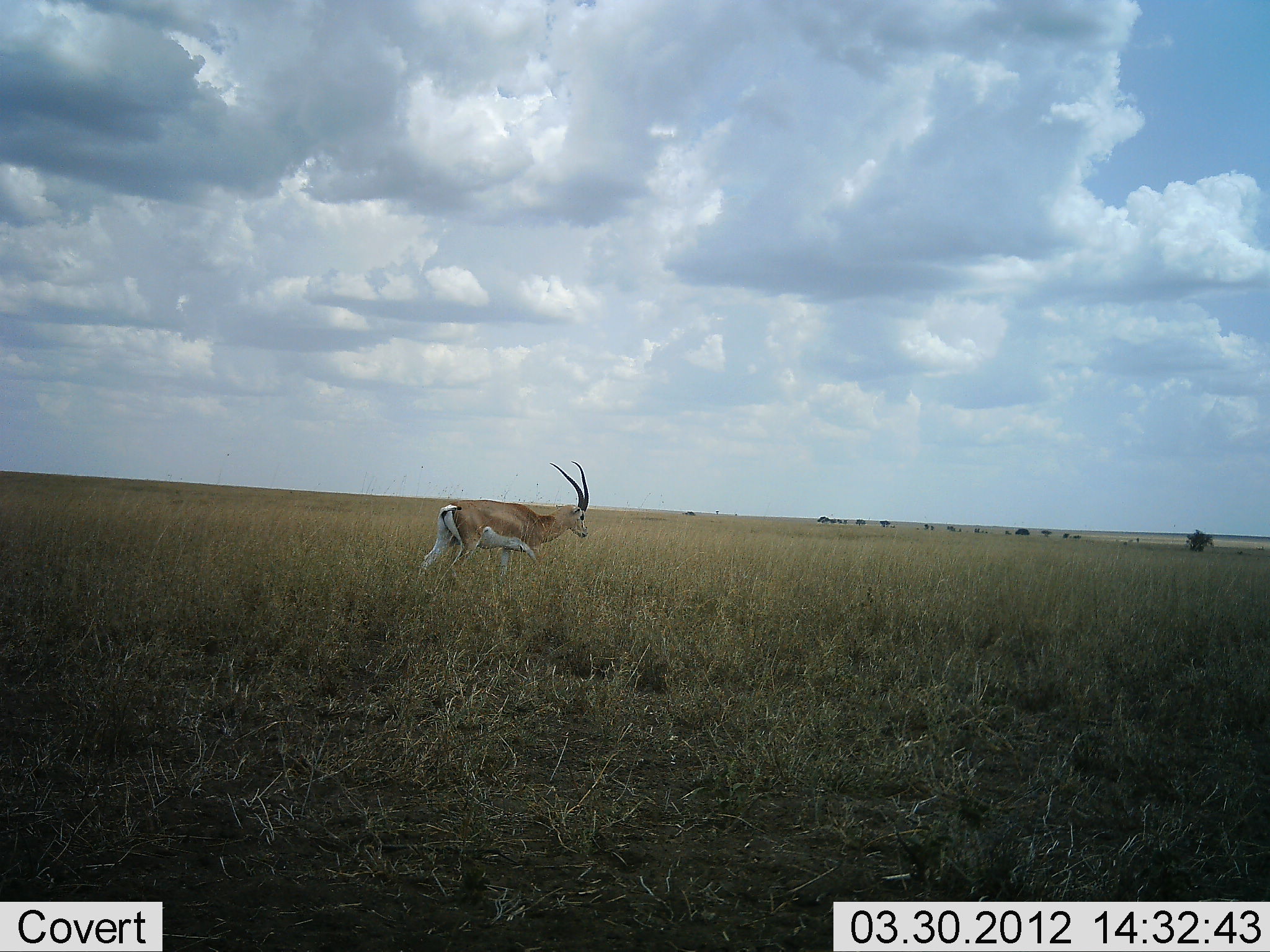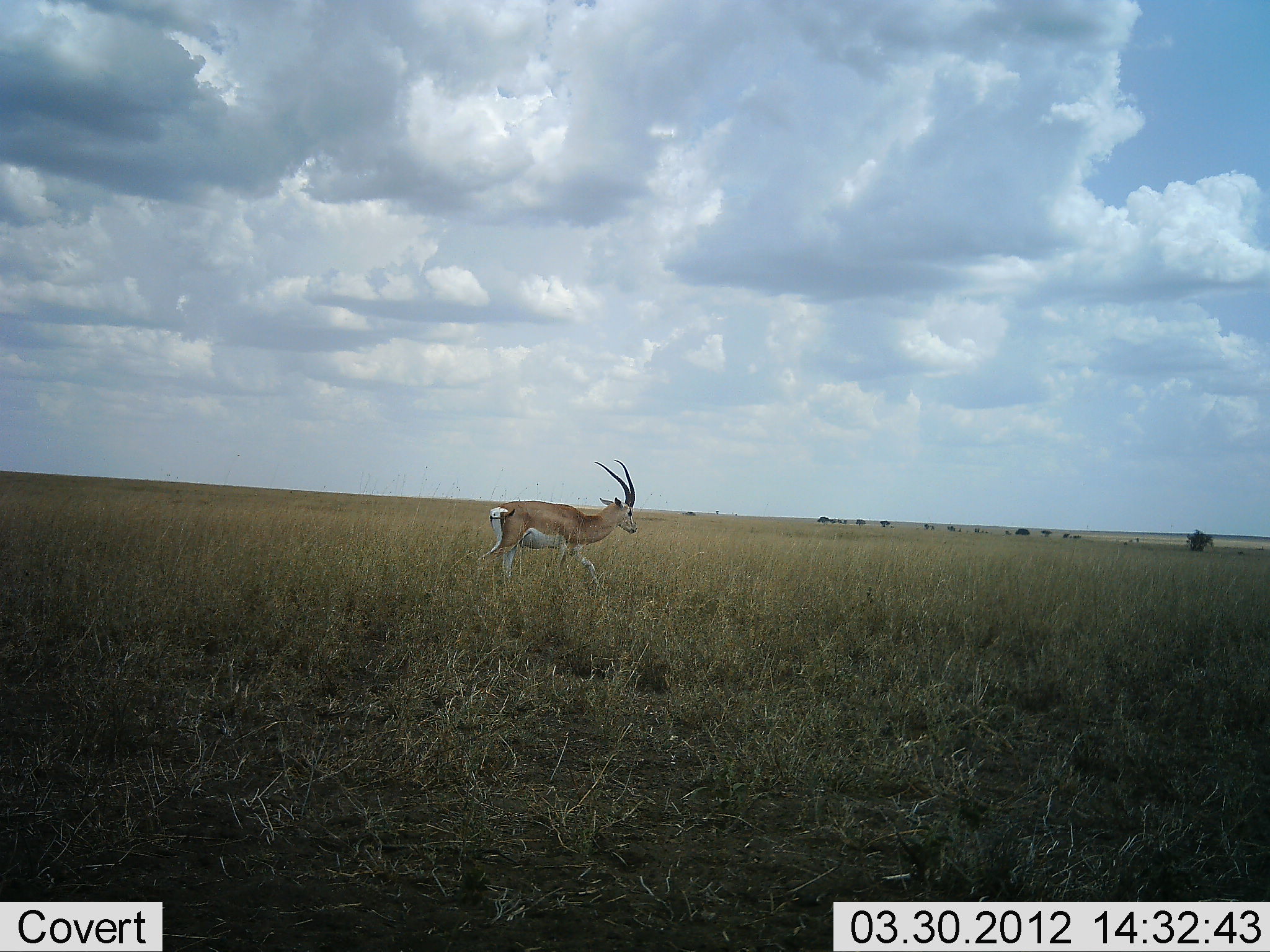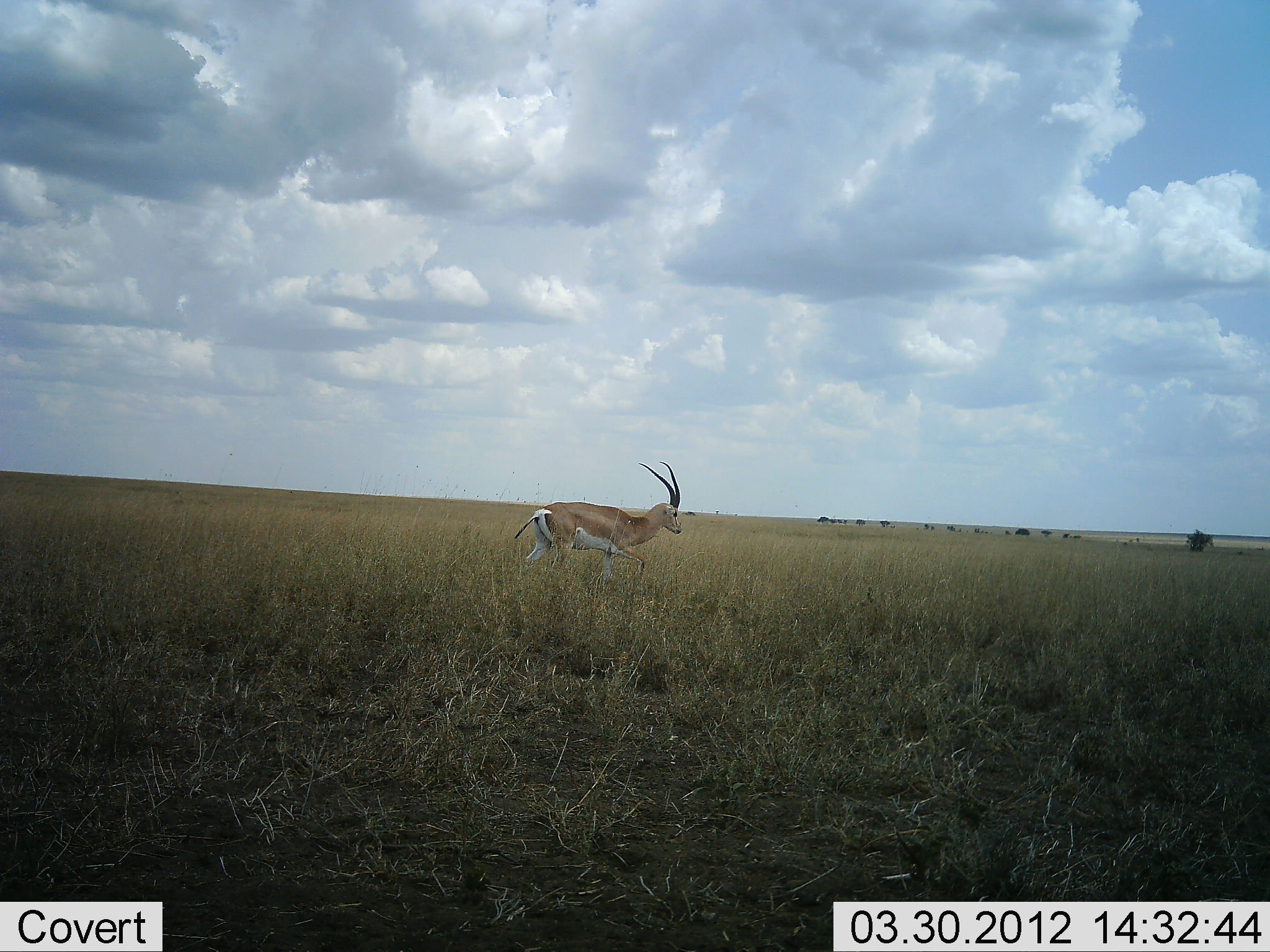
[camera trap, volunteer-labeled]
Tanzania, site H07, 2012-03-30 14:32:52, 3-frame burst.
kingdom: Animalia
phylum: Chordata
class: Mammalia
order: Artiodactyla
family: Bovidae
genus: Nanger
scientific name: Nanger granti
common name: grant's gazelle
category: gazellegrants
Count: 1.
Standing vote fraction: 5%.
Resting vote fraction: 0%.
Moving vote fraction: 100%.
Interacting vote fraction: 0%.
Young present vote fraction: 0%.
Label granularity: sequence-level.